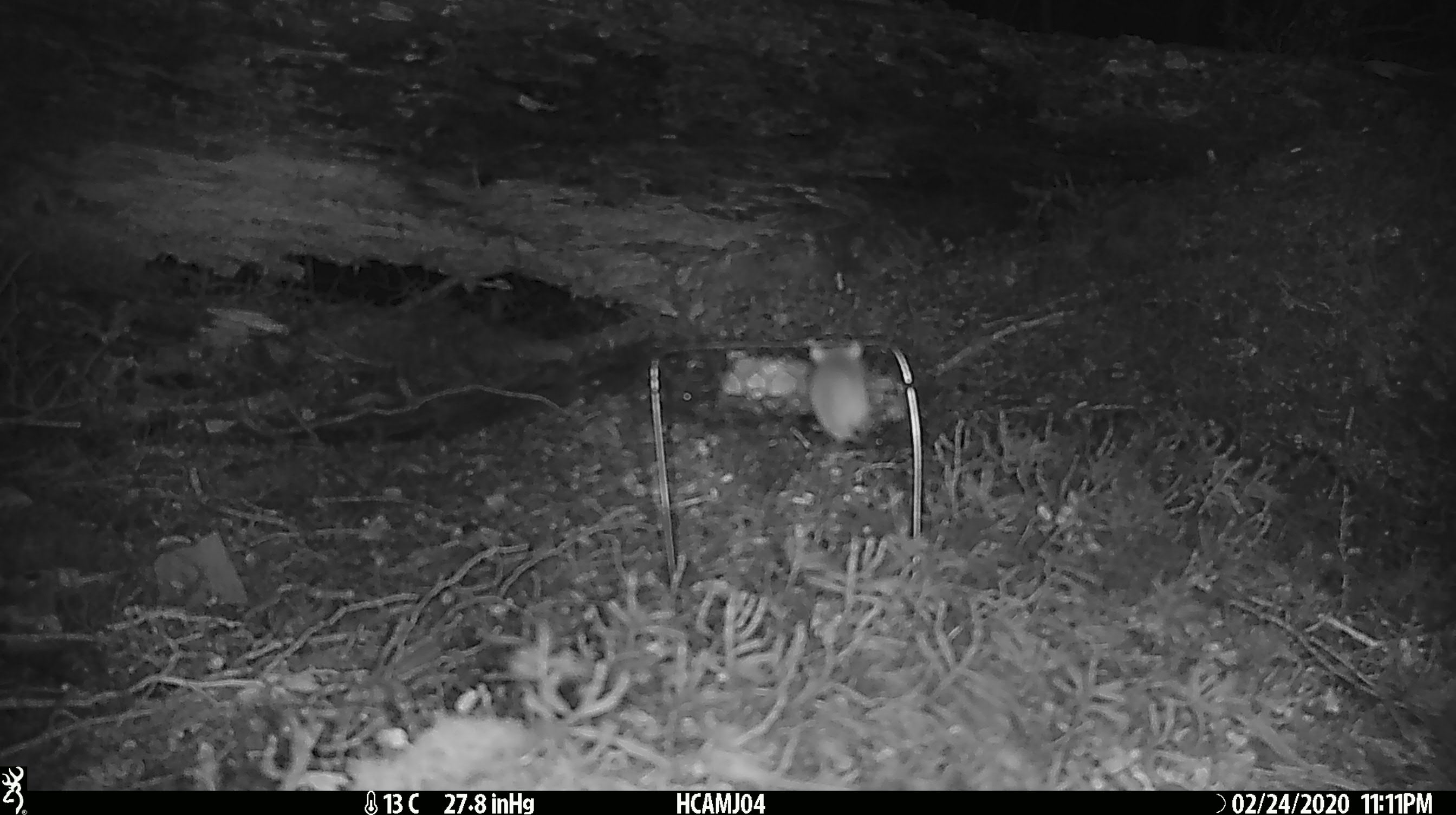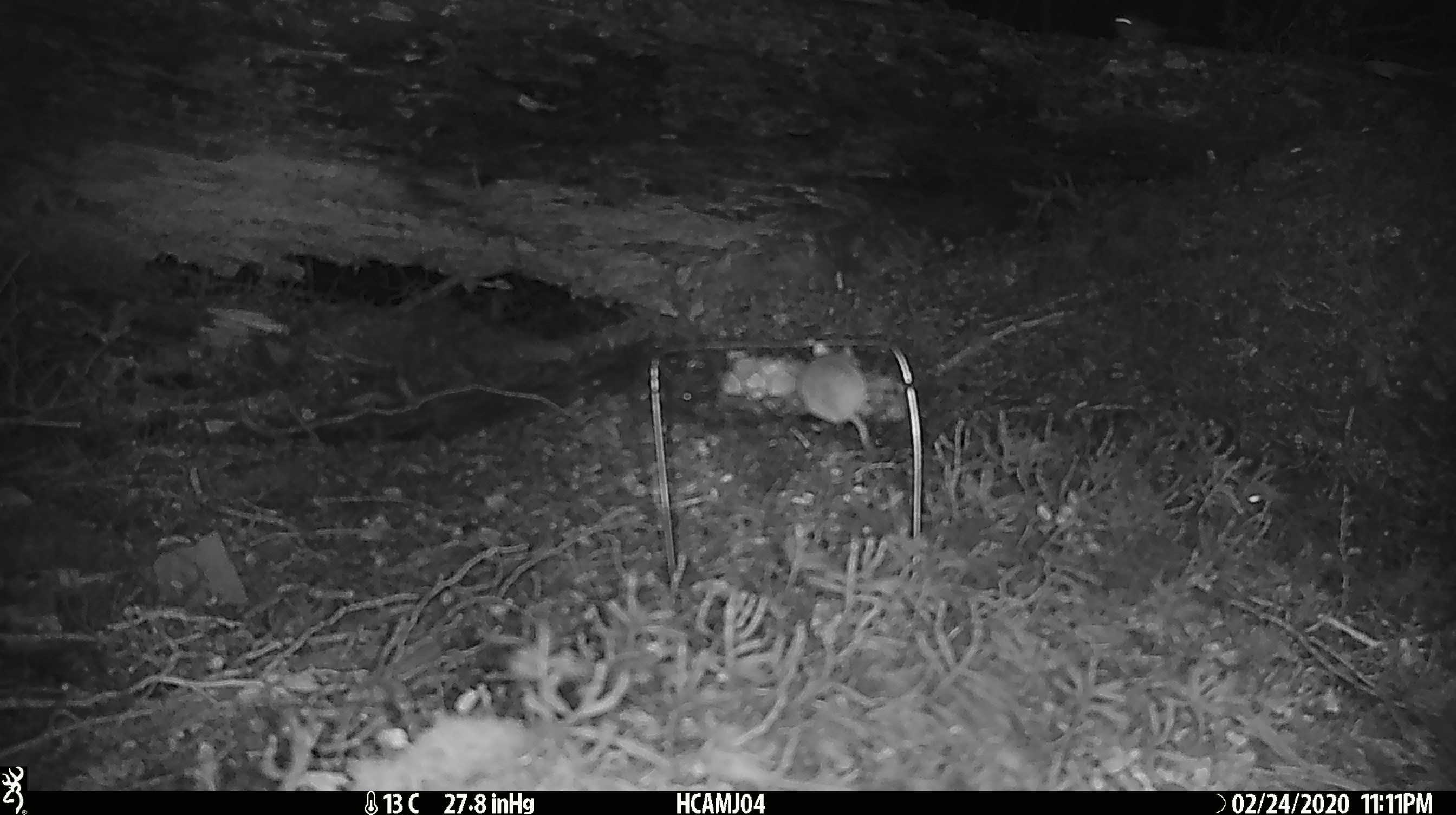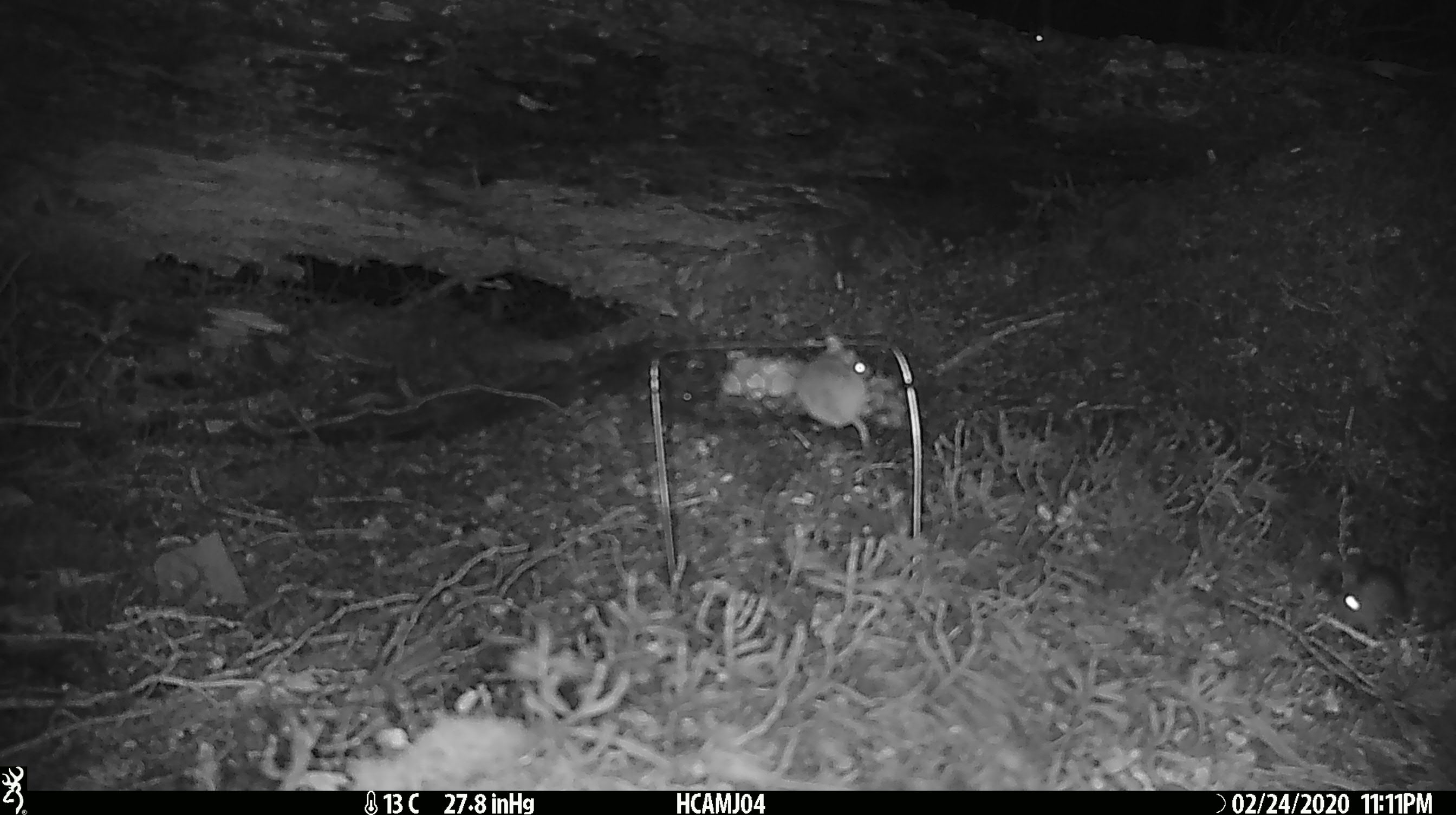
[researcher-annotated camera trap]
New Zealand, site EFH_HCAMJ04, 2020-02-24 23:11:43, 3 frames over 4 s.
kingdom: Animalia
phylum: Chordata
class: Mammalia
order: Rodentia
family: Muridae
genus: Mus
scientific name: Mus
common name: mouse